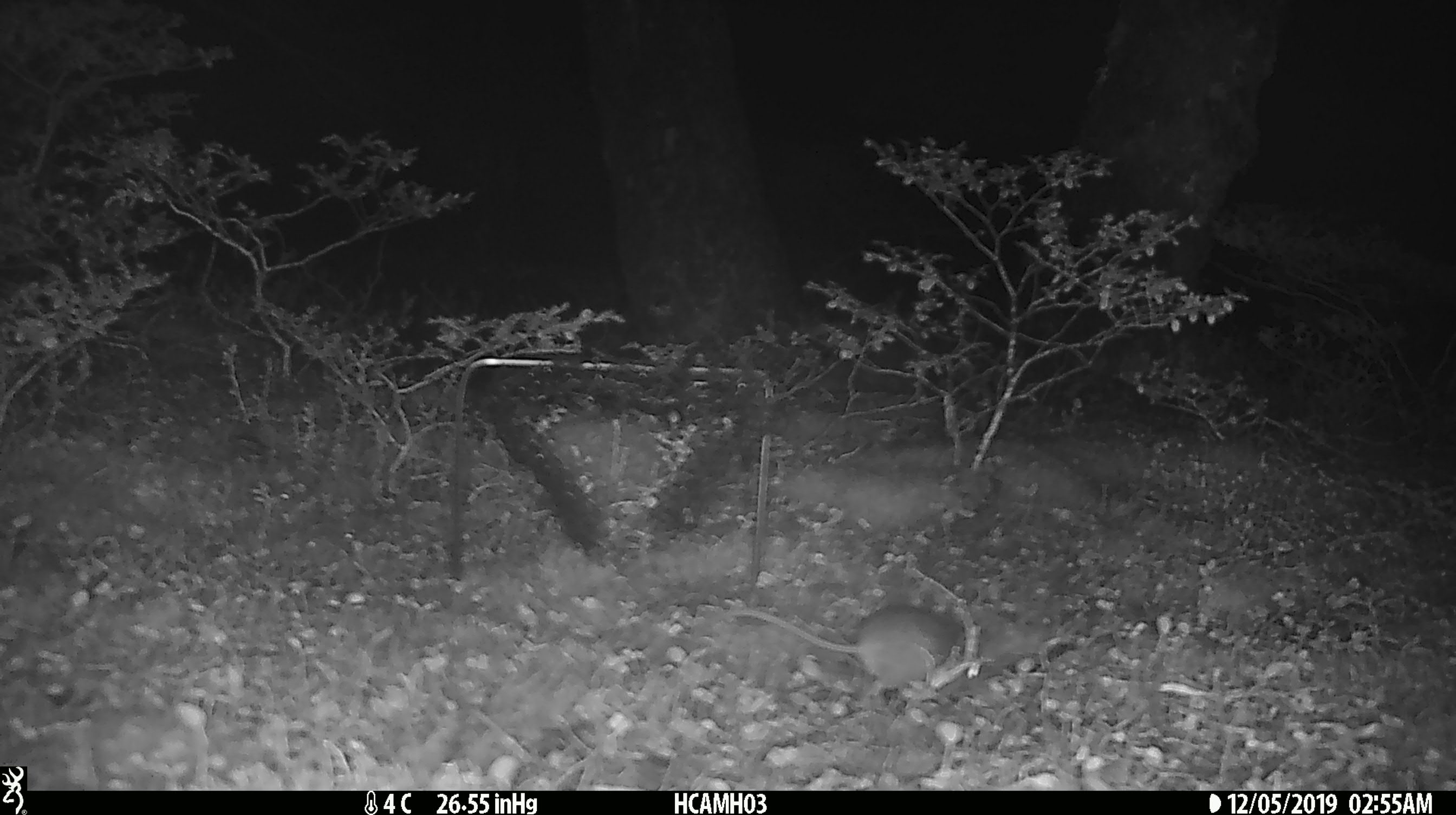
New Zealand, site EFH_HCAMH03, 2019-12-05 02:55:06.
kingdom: Animalia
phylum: Chordata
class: Mammalia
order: Rodentia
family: Muridae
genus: Mus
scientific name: Mus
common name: mouse